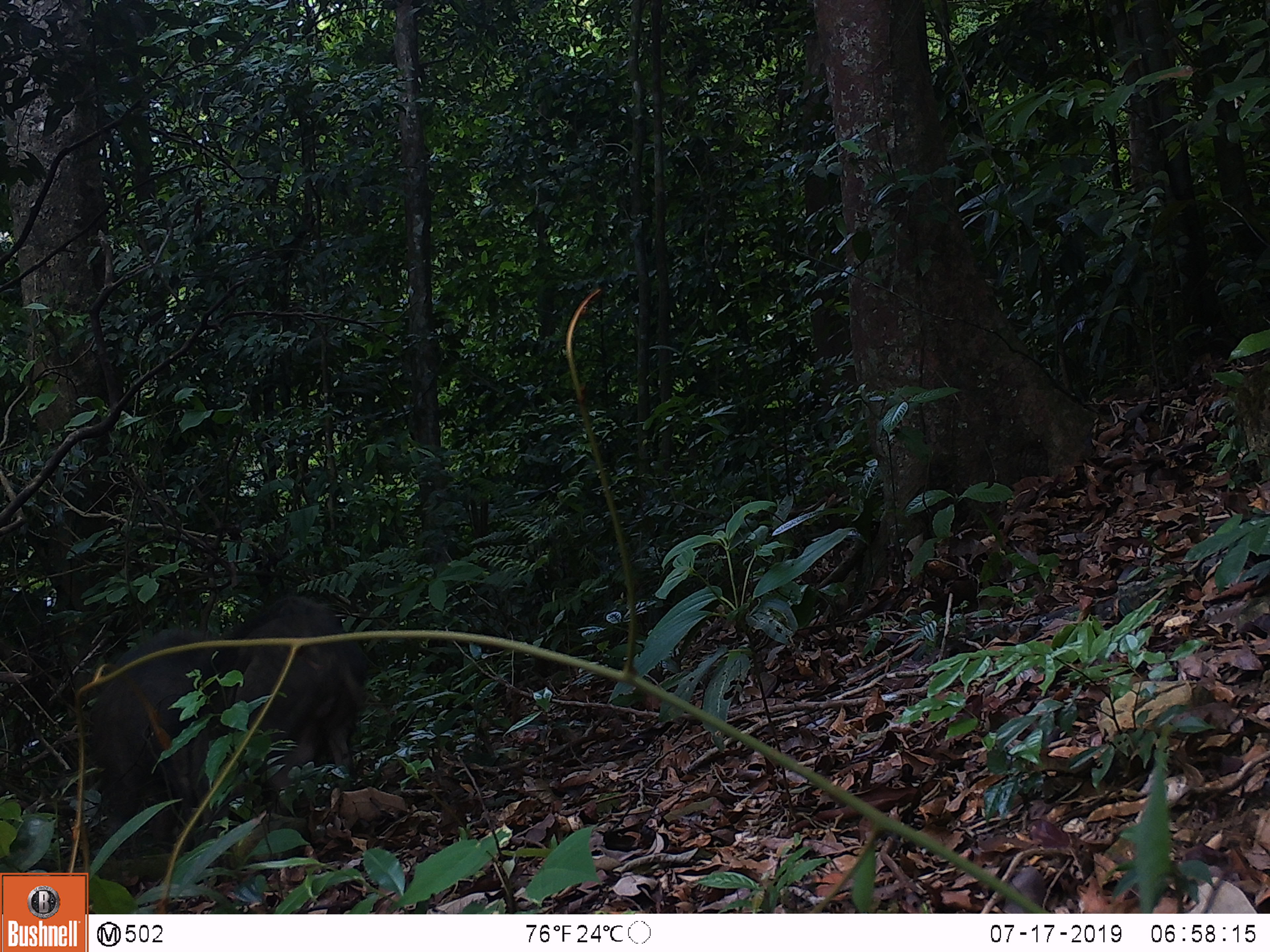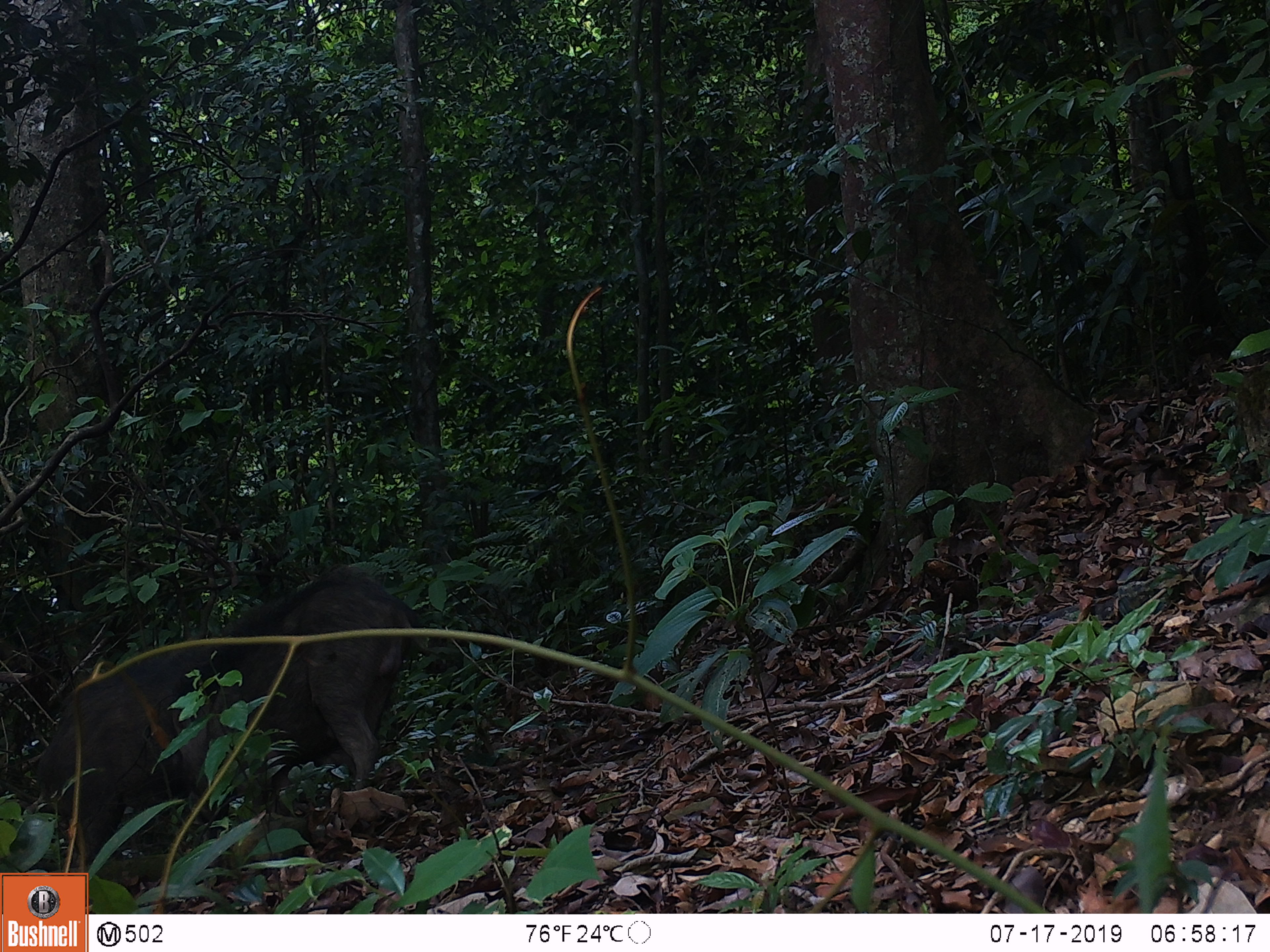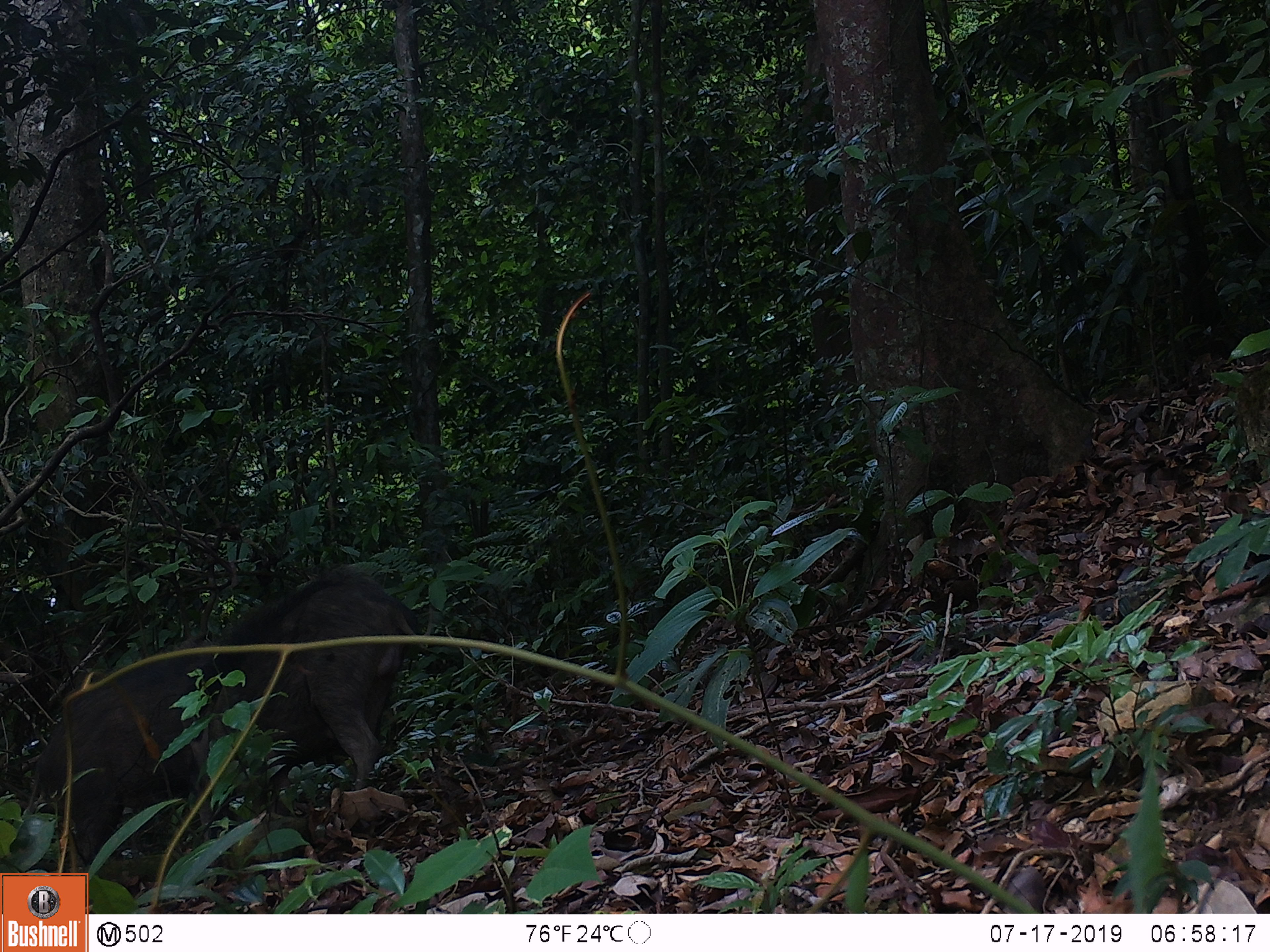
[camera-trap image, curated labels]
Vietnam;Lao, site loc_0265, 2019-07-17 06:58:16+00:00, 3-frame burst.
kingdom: Animalia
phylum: Chordata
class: Mammalia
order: Artiodactyla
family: Suidae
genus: Sus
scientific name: Sus scrofa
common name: eurasian wild pig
Eurasian wild pig (Sus scrofa). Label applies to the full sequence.